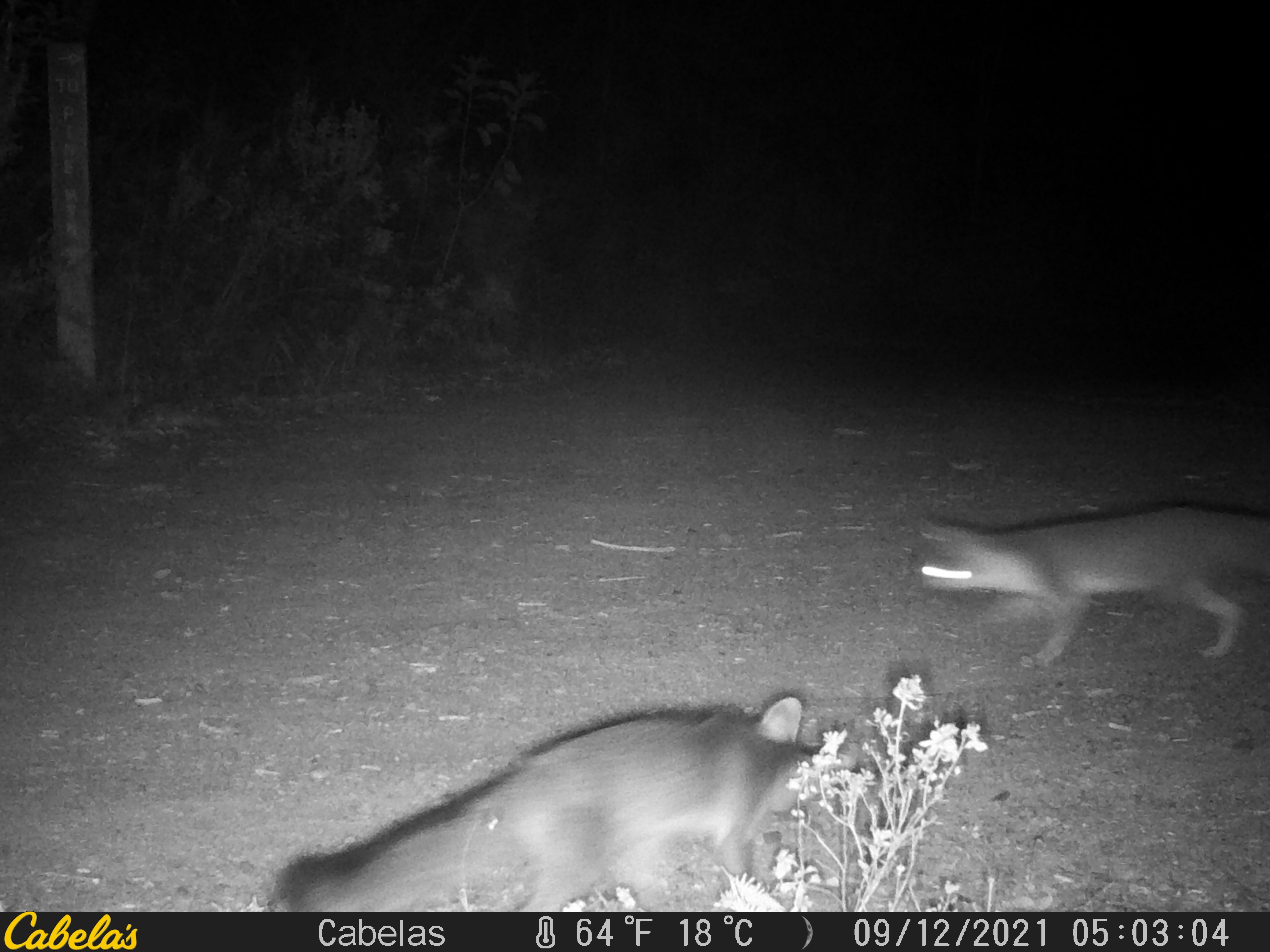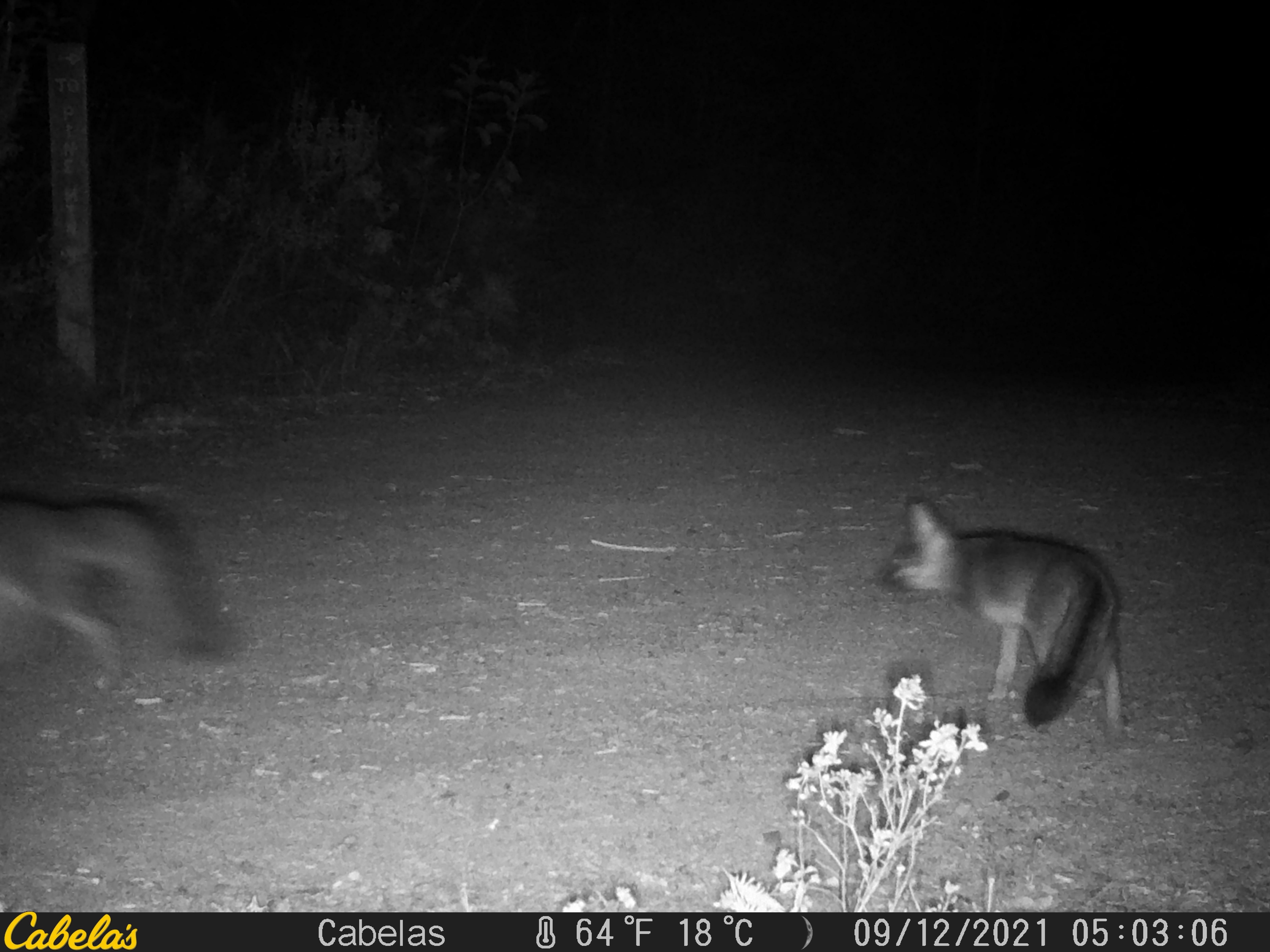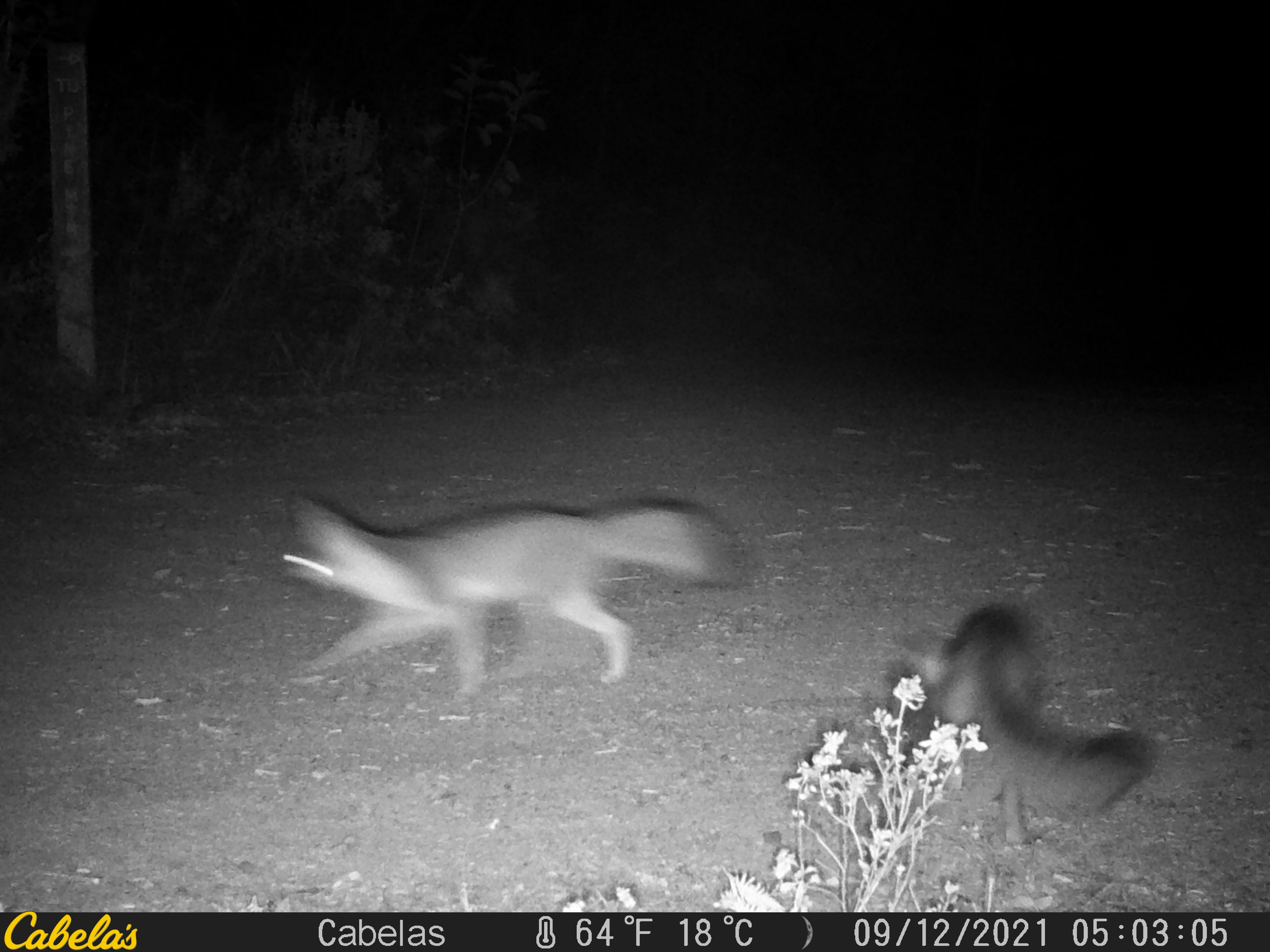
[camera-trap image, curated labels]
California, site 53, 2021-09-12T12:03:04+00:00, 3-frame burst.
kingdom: Animalia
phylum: Chordata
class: Mammalia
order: Carnivora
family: Canidae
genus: Urocyon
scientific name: Urocyon cinereoargenteus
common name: gray fox